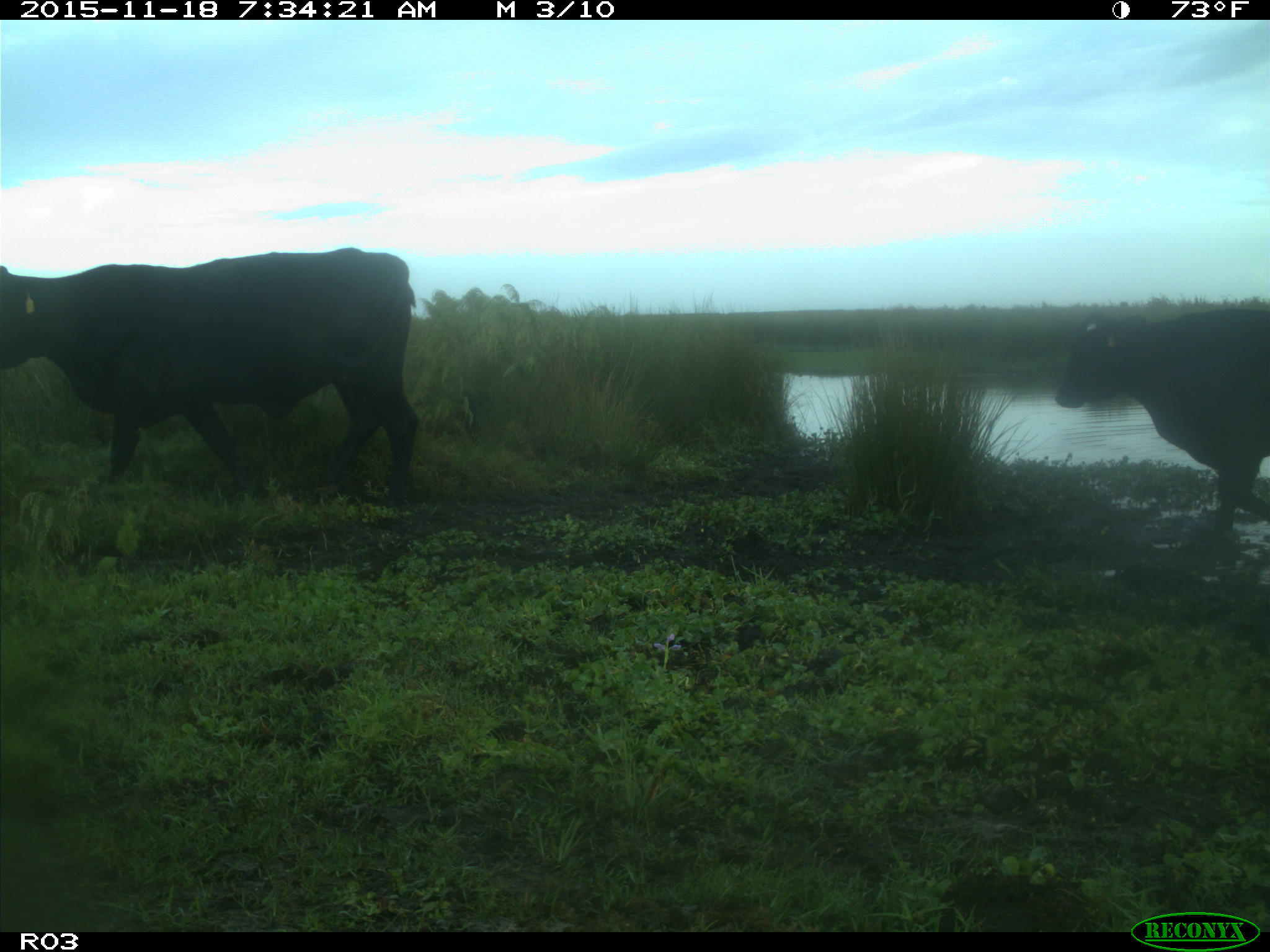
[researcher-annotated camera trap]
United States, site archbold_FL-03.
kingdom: Animalia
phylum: Chordata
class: Mammalia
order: Artiodactyla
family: Bovidae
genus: Bos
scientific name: Bos taurus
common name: domestic cow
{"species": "Bos taurus (domestic cow)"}